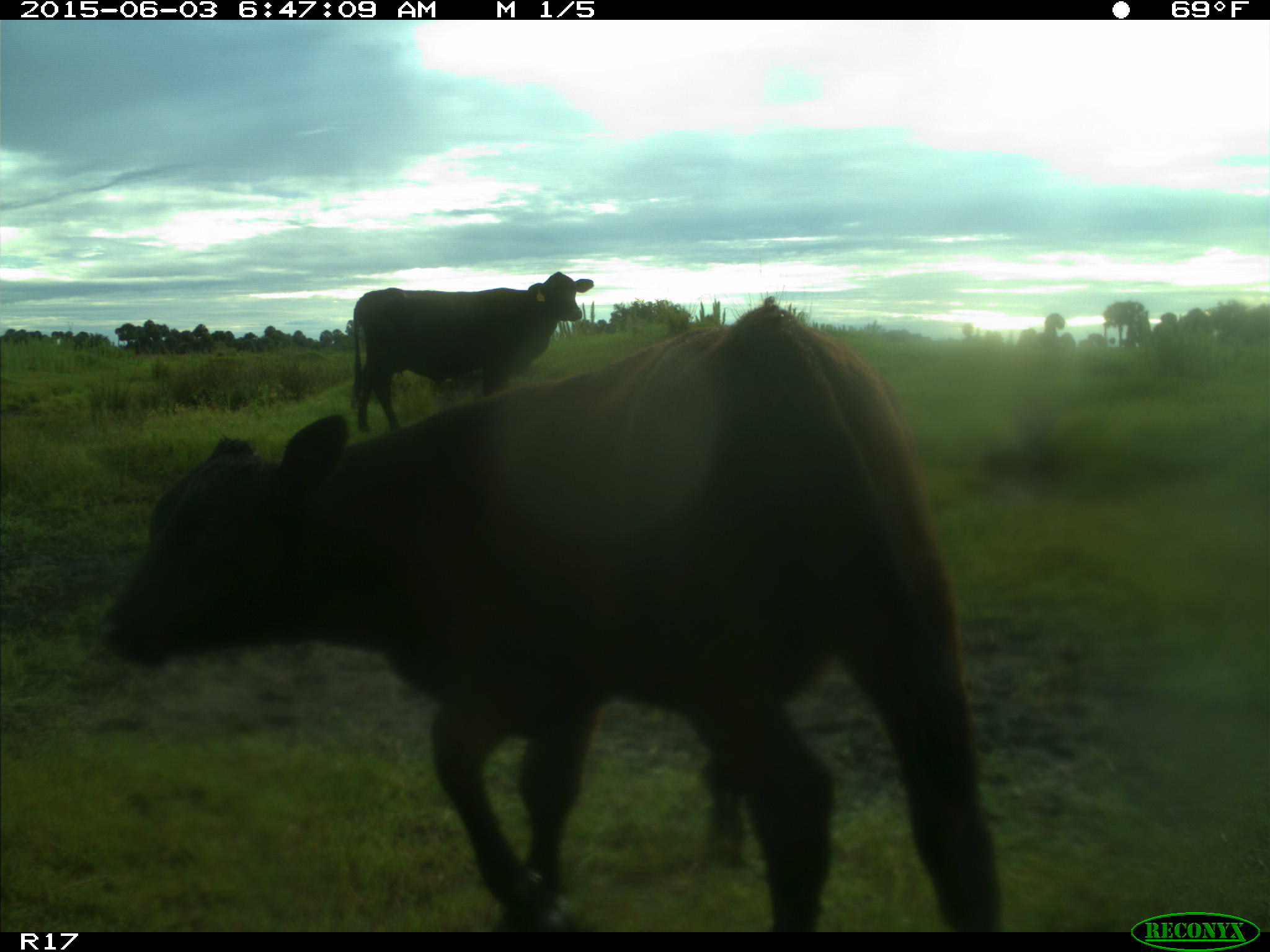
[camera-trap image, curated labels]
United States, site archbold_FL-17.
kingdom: Animalia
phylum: Chordata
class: Mammalia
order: Artiodactyla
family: Bovidae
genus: Bos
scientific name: Bos taurus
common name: domestic cow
Bos taurus (domestic cow).